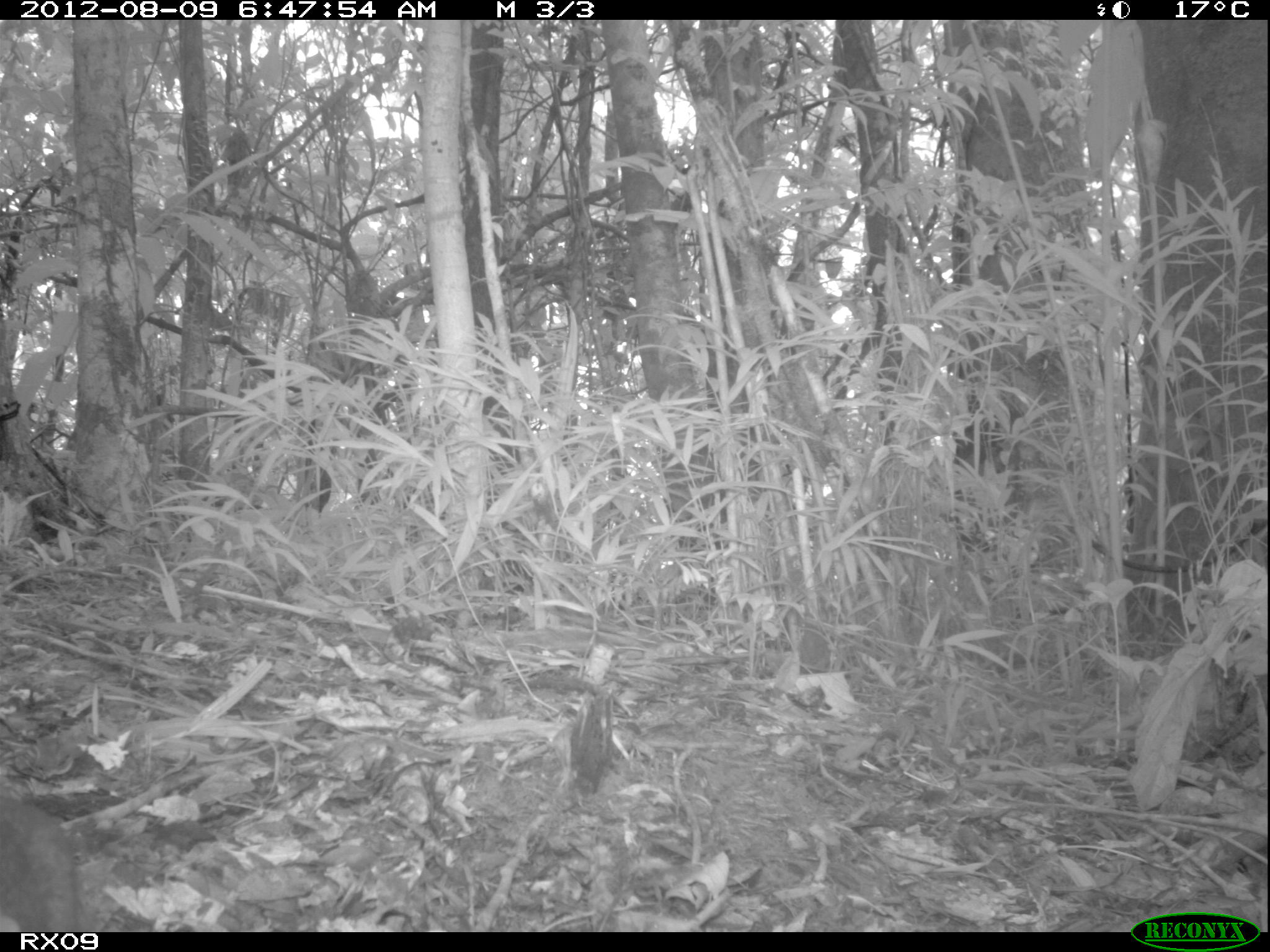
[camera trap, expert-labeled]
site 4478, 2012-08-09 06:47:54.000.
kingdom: Animalia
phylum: Chordata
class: Mammalia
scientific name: Mammalia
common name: mammals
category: small mammal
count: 1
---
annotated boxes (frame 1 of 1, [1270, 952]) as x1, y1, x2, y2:
small mammal: 0, 797, 80, 932